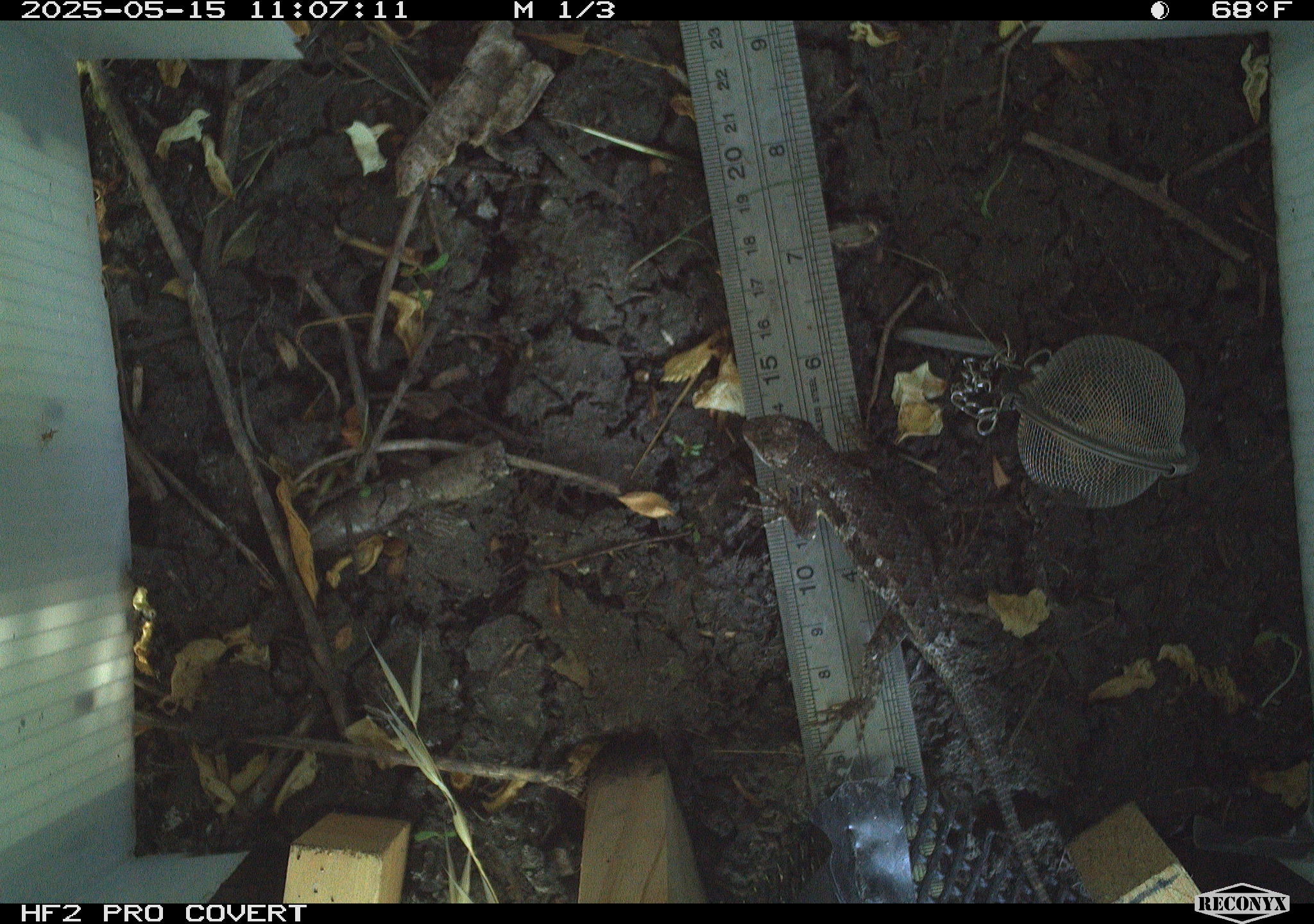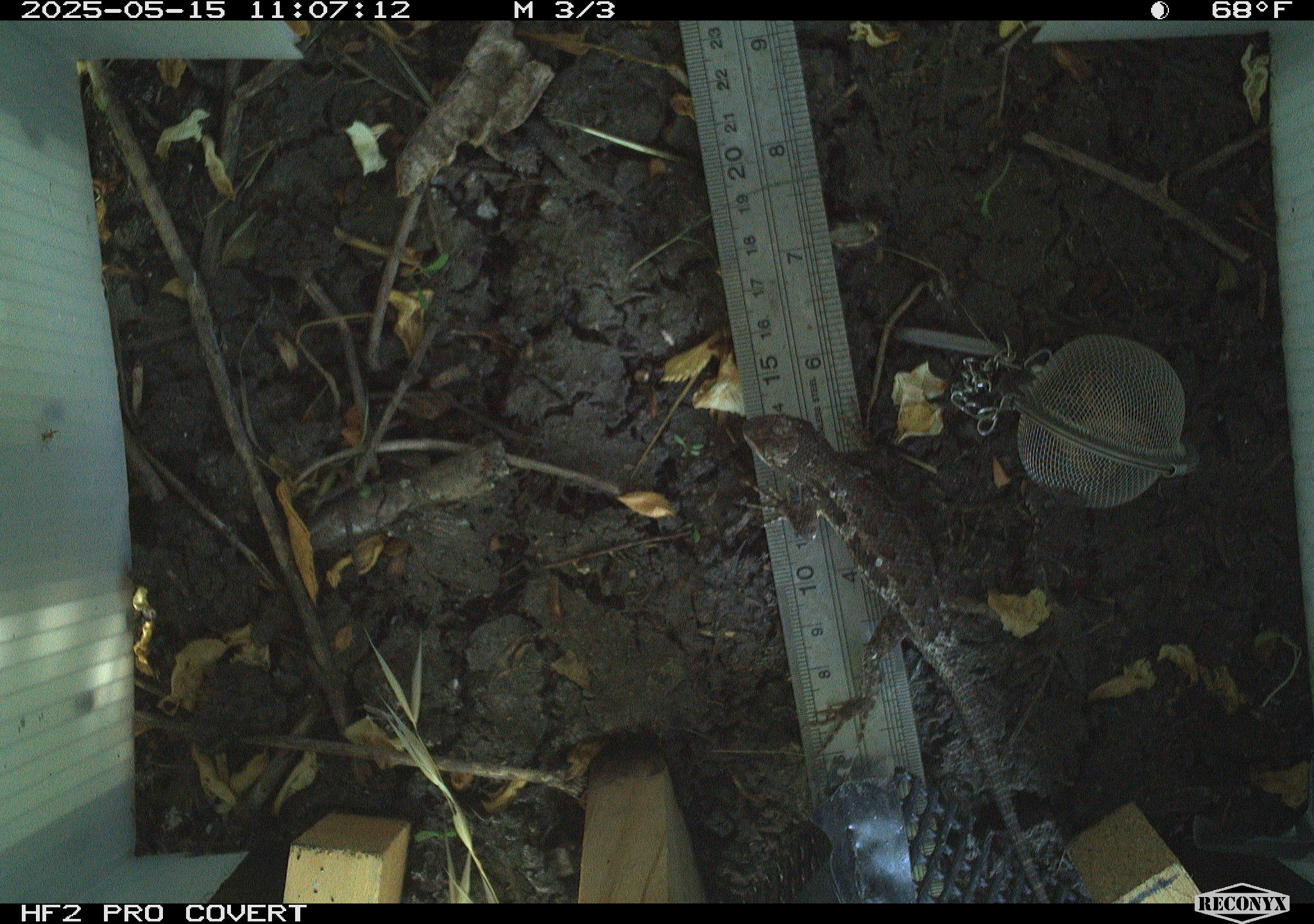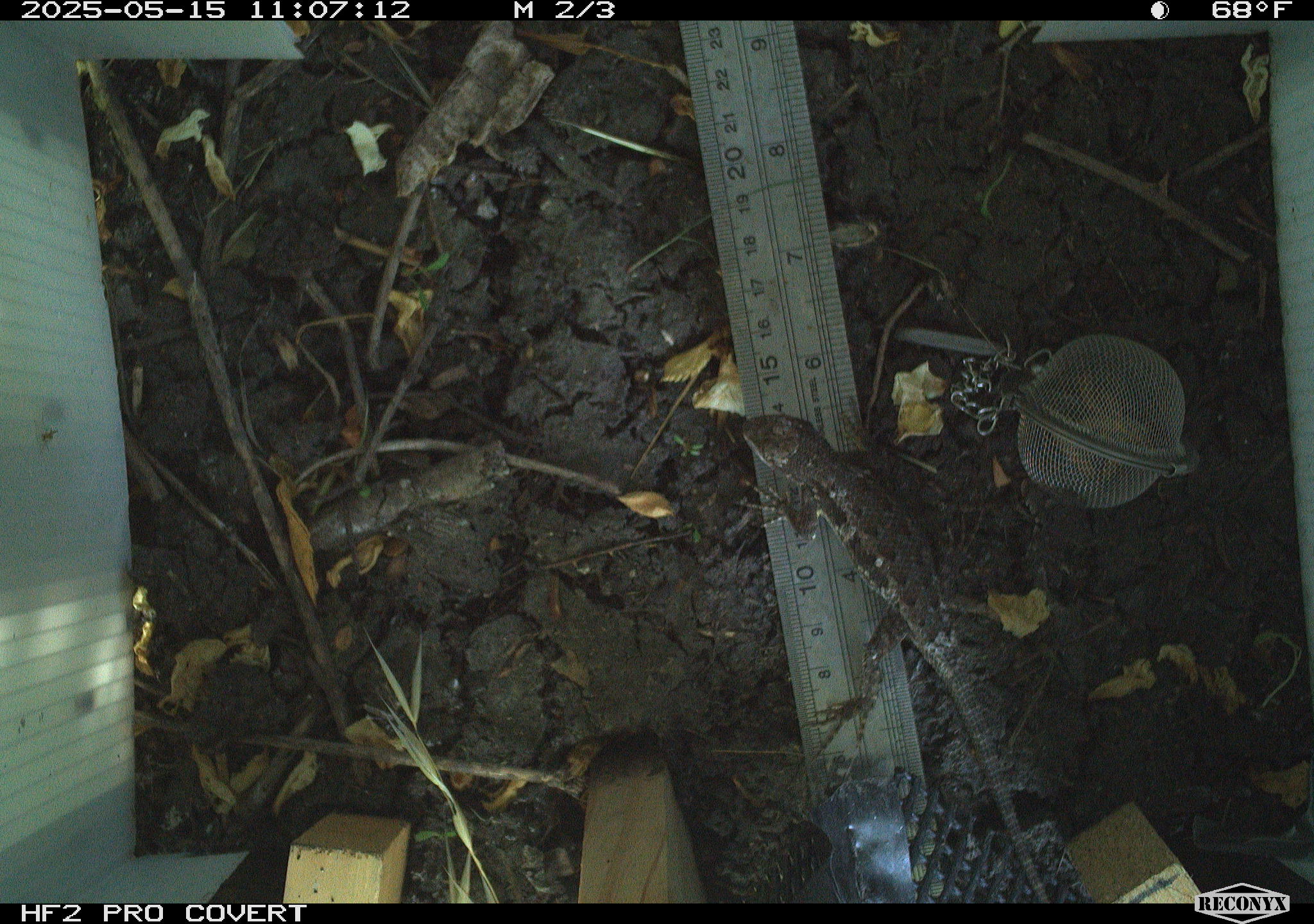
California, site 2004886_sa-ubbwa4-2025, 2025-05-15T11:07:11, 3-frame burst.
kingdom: Animalia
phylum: Chordata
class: Reptilia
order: Squamata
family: Phrynosomatidae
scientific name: Phrynosomatidae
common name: north american spiny lizards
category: sceloporus/uta species